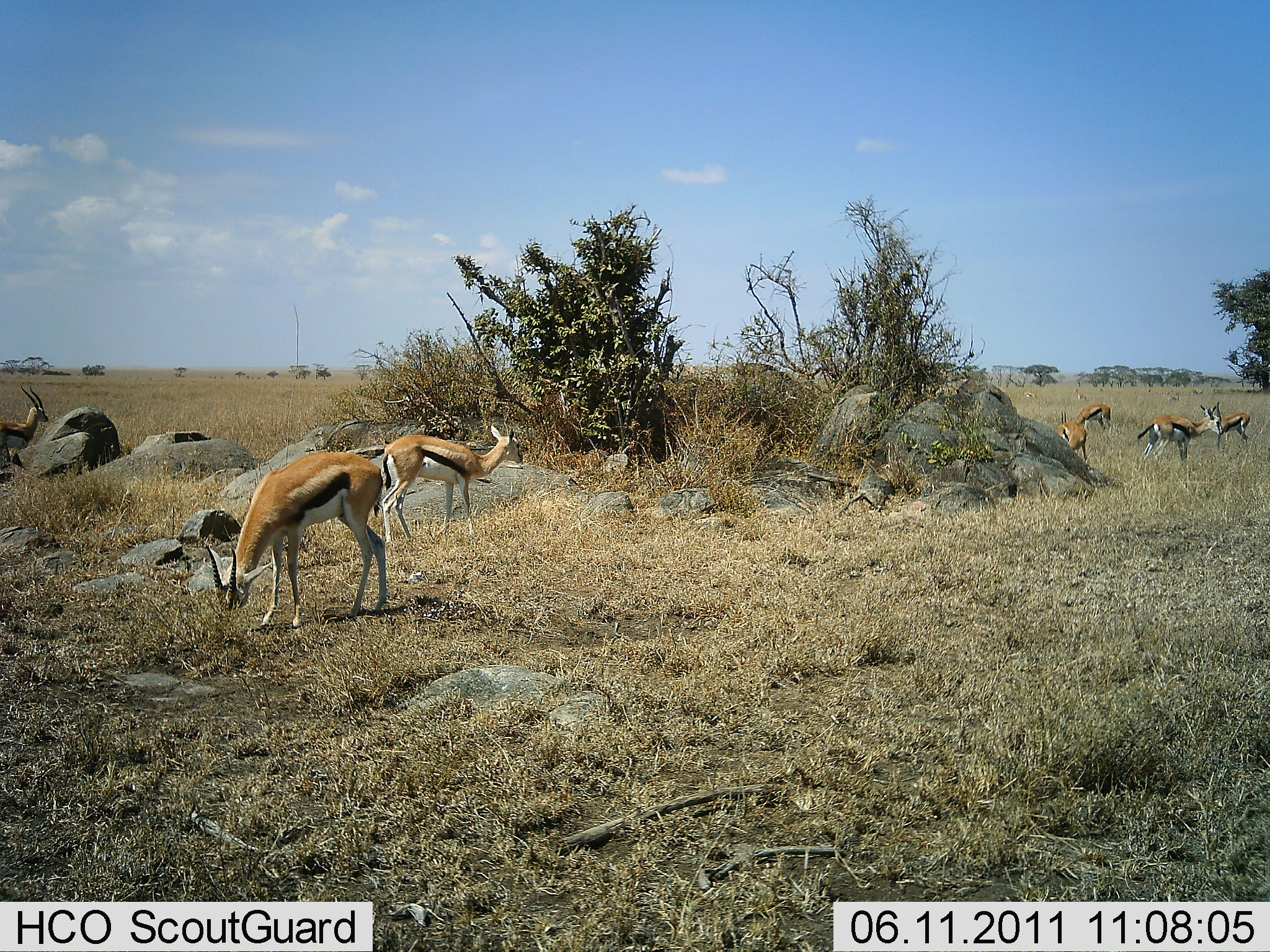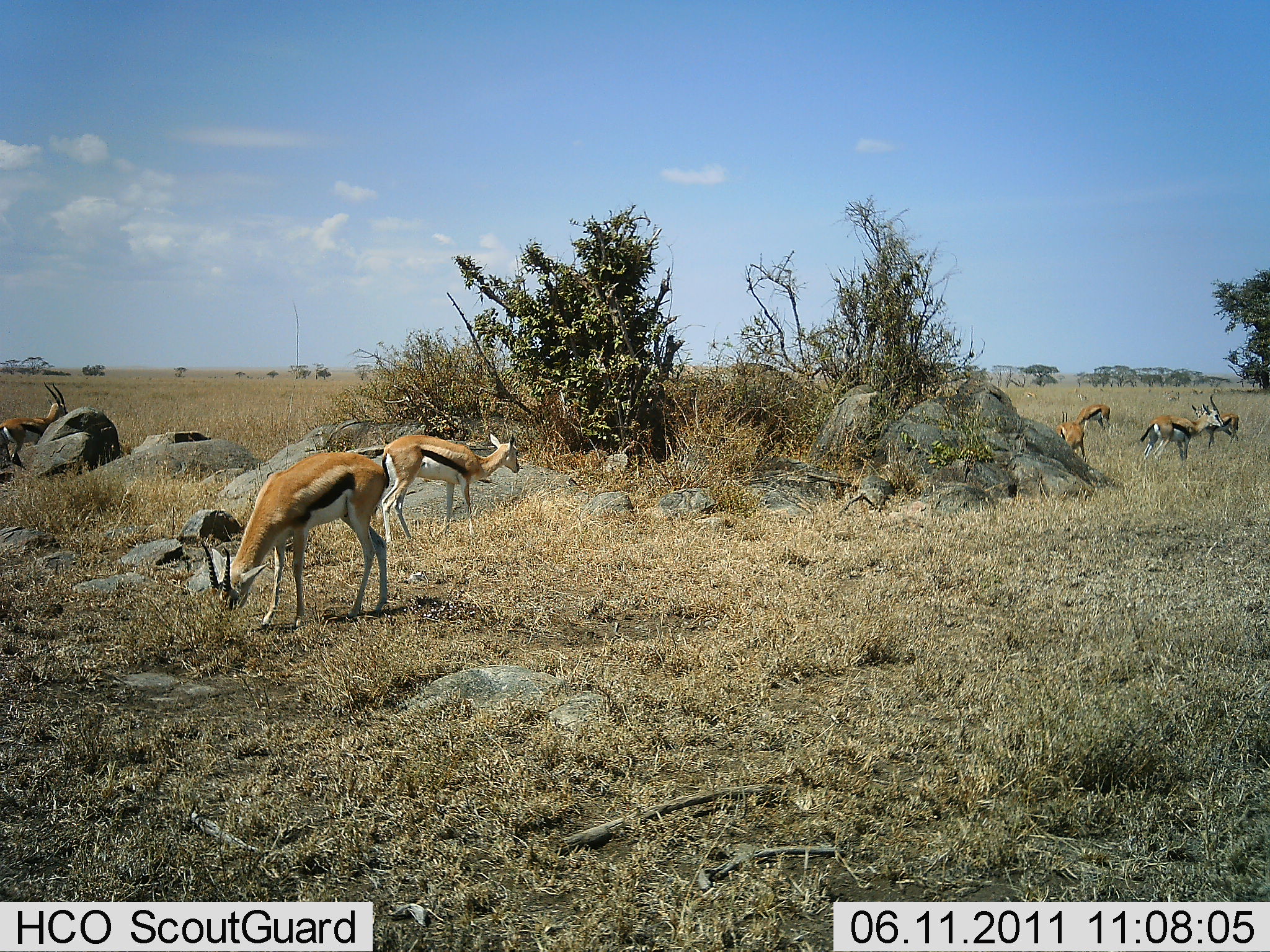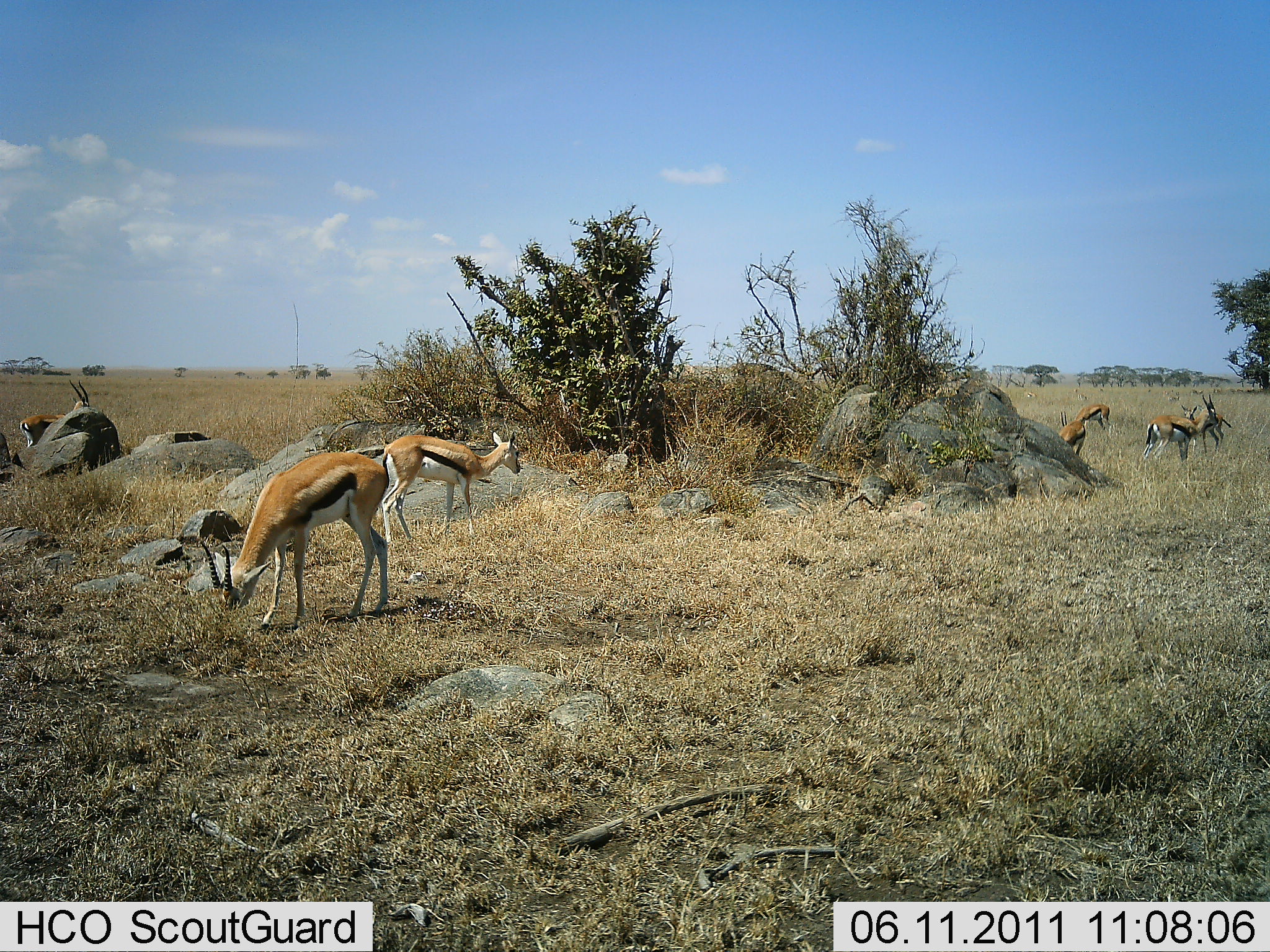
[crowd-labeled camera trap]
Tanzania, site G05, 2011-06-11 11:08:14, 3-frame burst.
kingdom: Animalia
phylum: Chordata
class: Mammalia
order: Artiodactyla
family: Bovidae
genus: Eudorcas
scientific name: Eudorcas thomsonii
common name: thomson's gazelle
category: gazellethomsons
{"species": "gazellethomsons (thomson's gazelle) (Eudorcas thomsonii)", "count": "7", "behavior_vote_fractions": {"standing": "83%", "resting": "8%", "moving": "25%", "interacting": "8%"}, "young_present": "8%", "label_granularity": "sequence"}